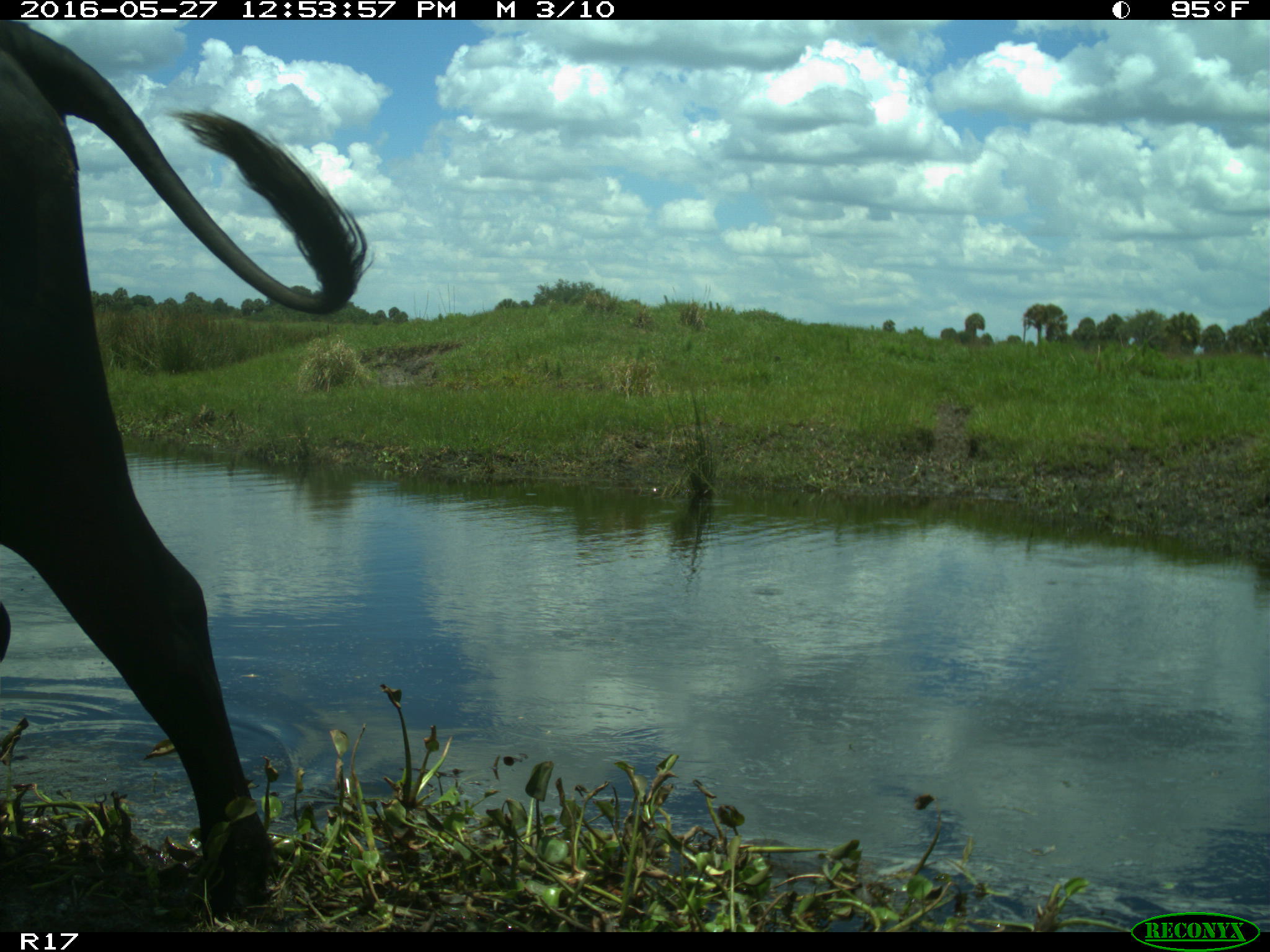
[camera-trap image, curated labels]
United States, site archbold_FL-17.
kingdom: Animalia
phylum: Chordata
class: Mammalia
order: Artiodactyla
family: Bovidae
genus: Bos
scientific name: Bos taurus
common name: domestic cow